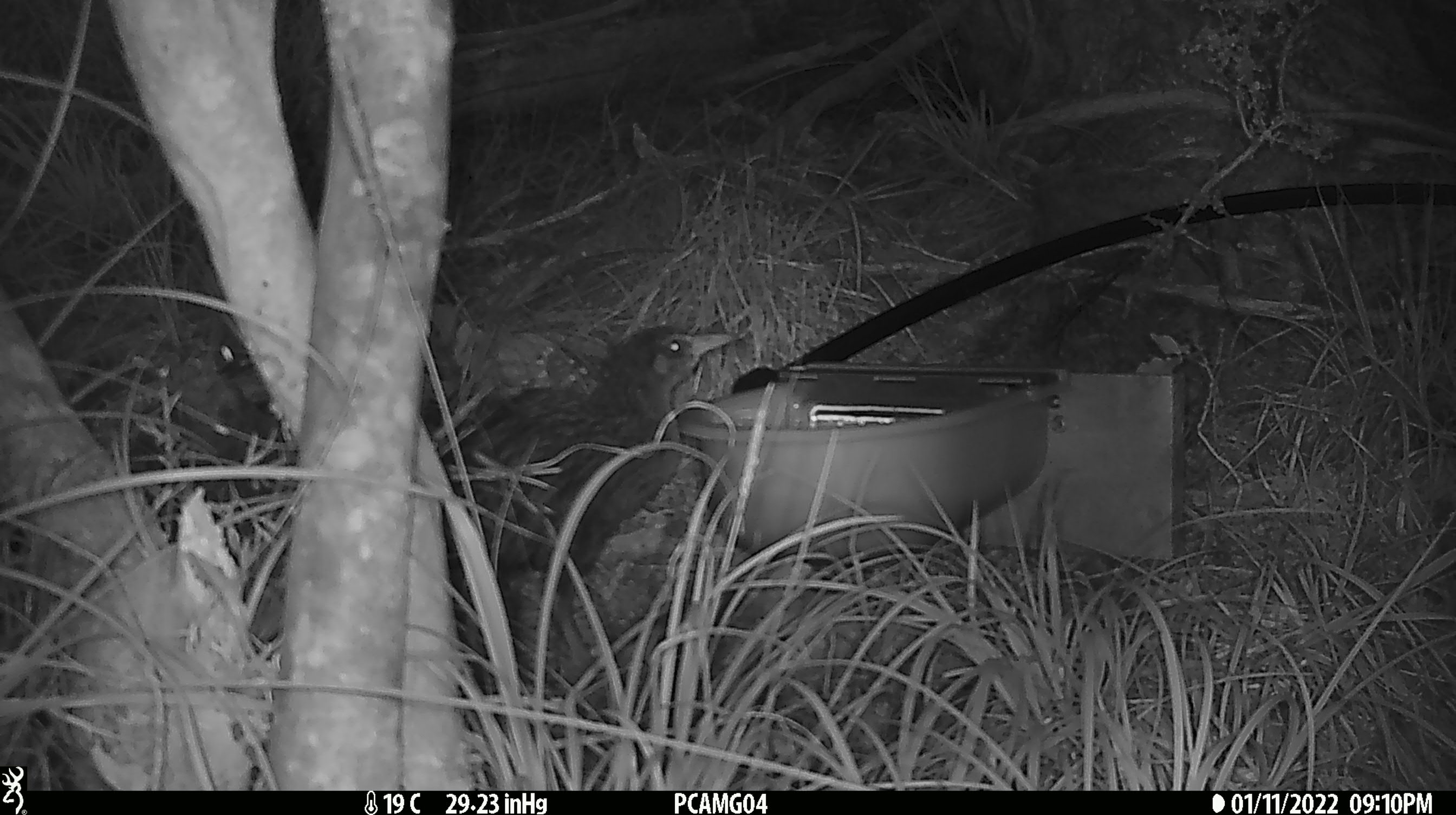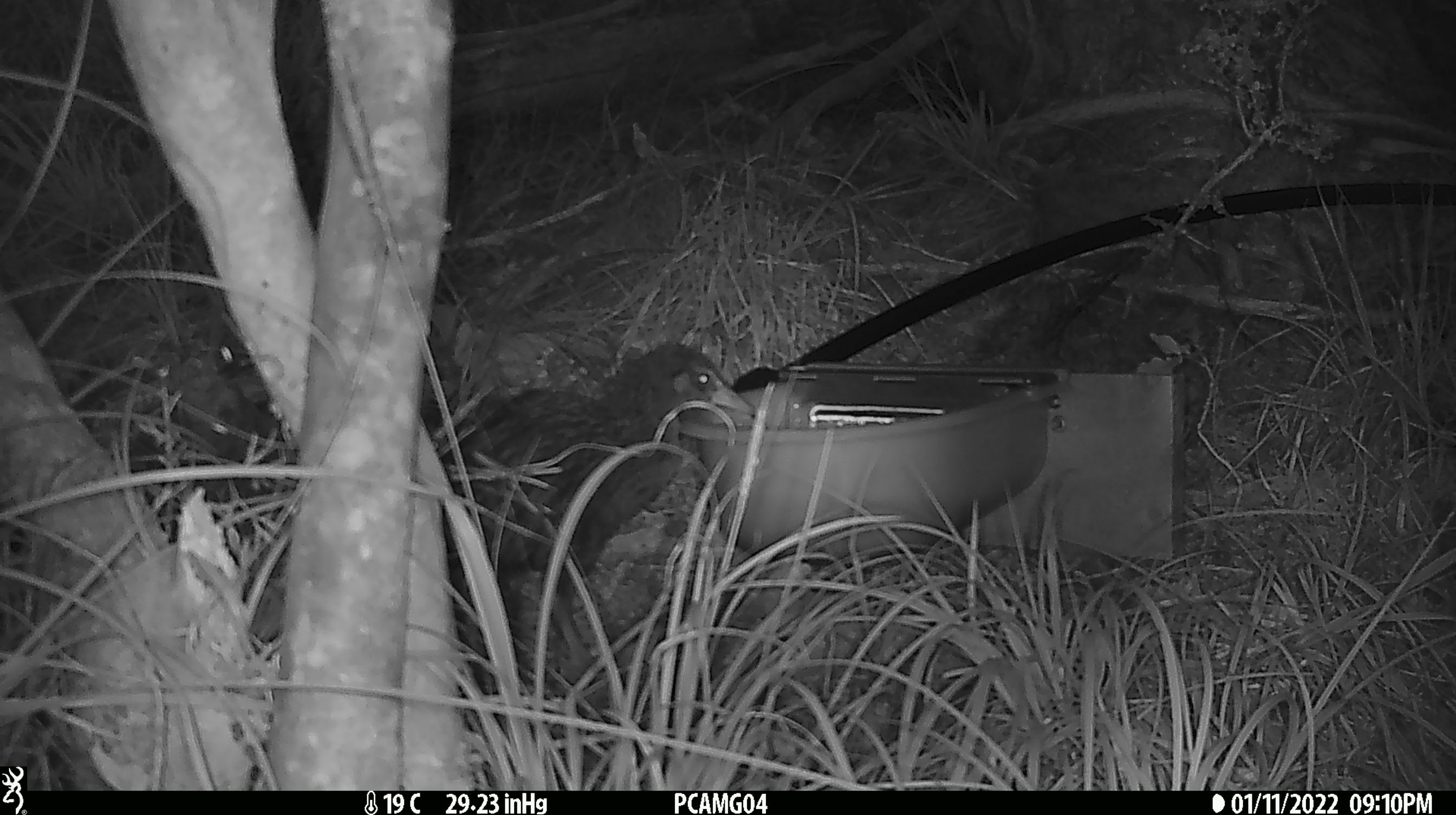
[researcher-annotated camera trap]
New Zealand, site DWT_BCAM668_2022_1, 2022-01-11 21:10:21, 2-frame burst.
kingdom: Animalia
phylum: Chordata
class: Aves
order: Gruiformes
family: Rallidae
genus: Gallirallus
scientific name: Gallirallus australis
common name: weka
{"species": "weka (Gallirallus australis)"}